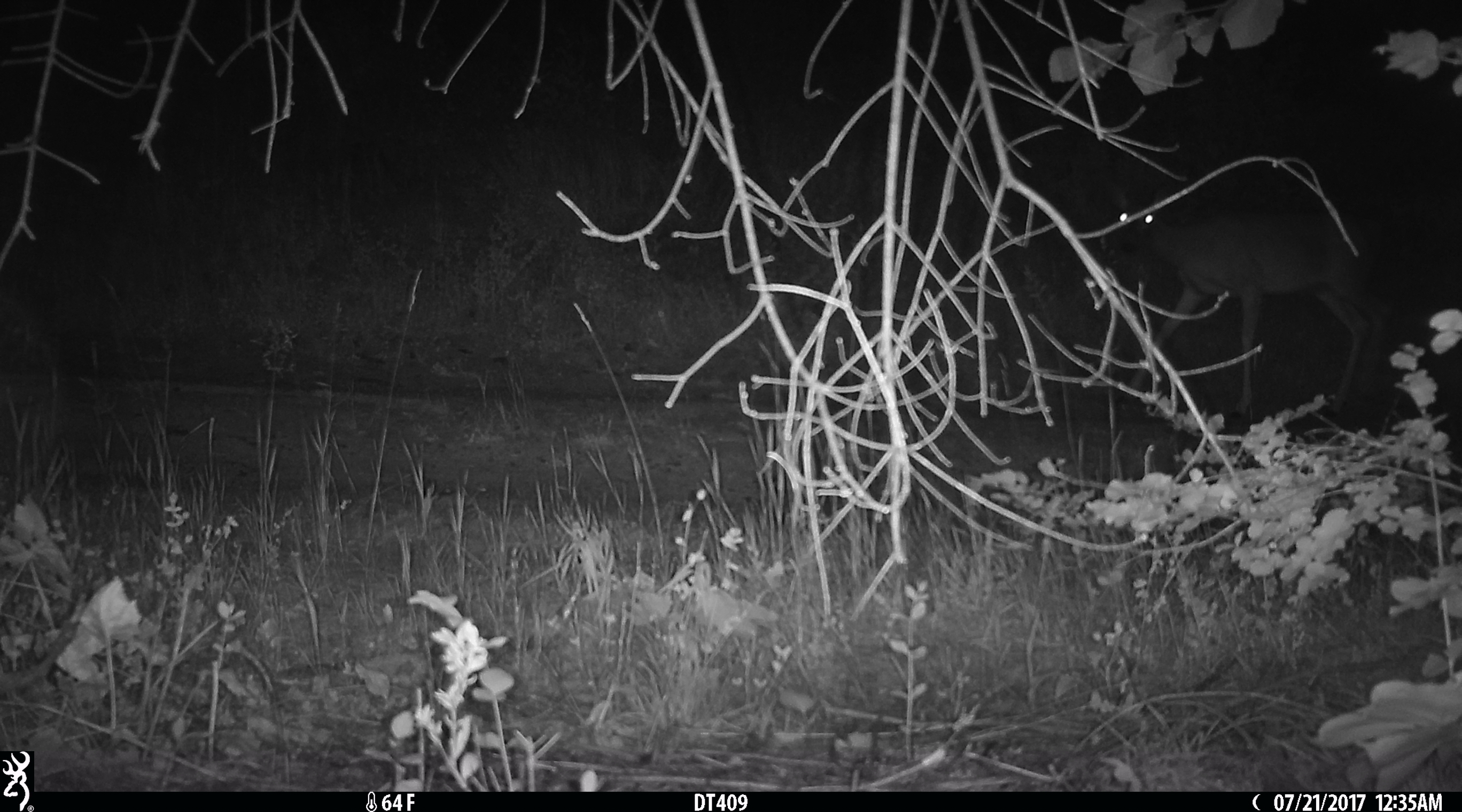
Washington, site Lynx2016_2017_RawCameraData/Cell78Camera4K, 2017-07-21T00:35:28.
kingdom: Animalia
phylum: Chordata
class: Mammalia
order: Artiodactyla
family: Cervidae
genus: Odocoileus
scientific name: Odocoileus hemionus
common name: mule deer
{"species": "Odocoileus hemionus (mule deer)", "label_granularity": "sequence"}